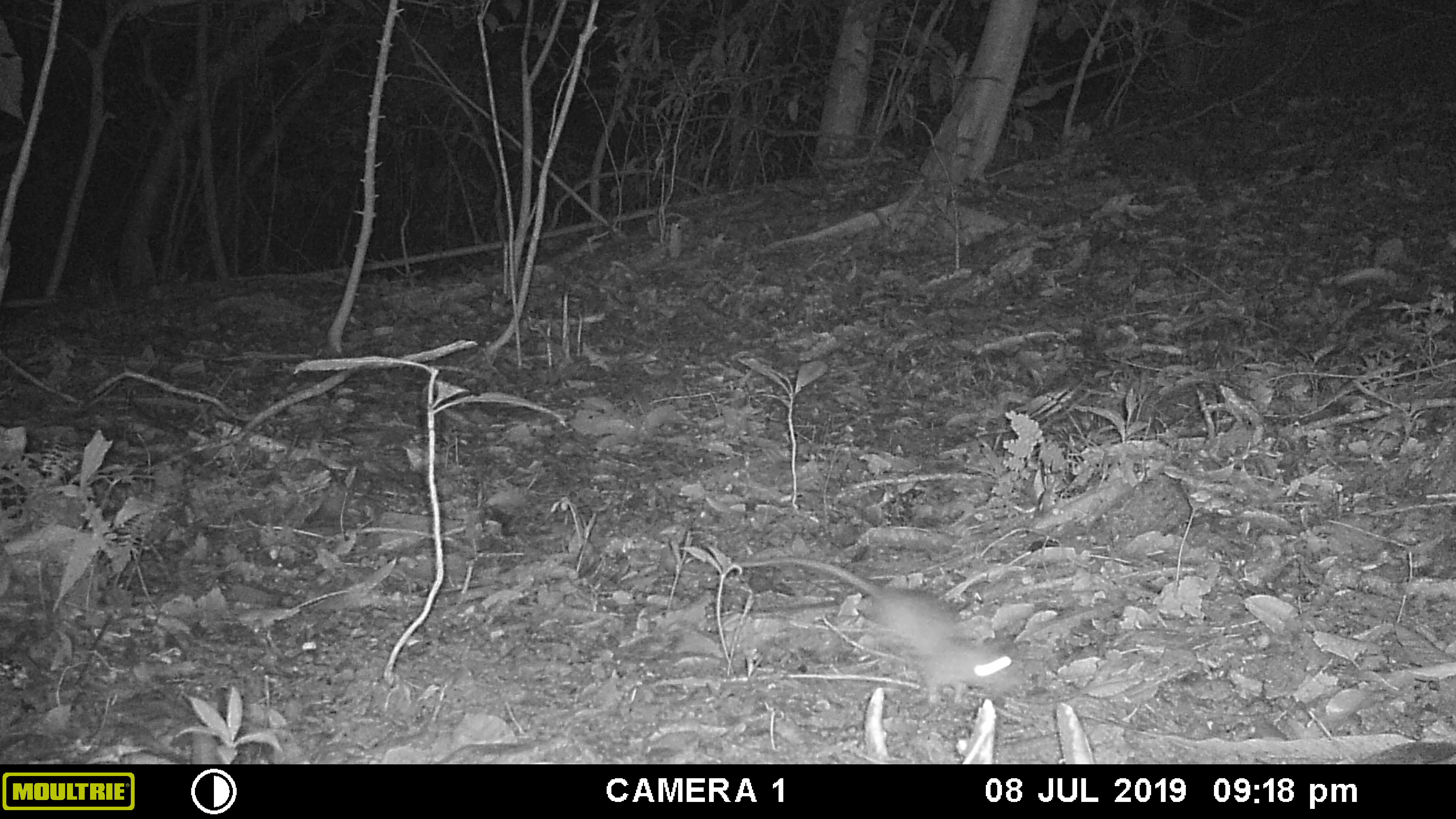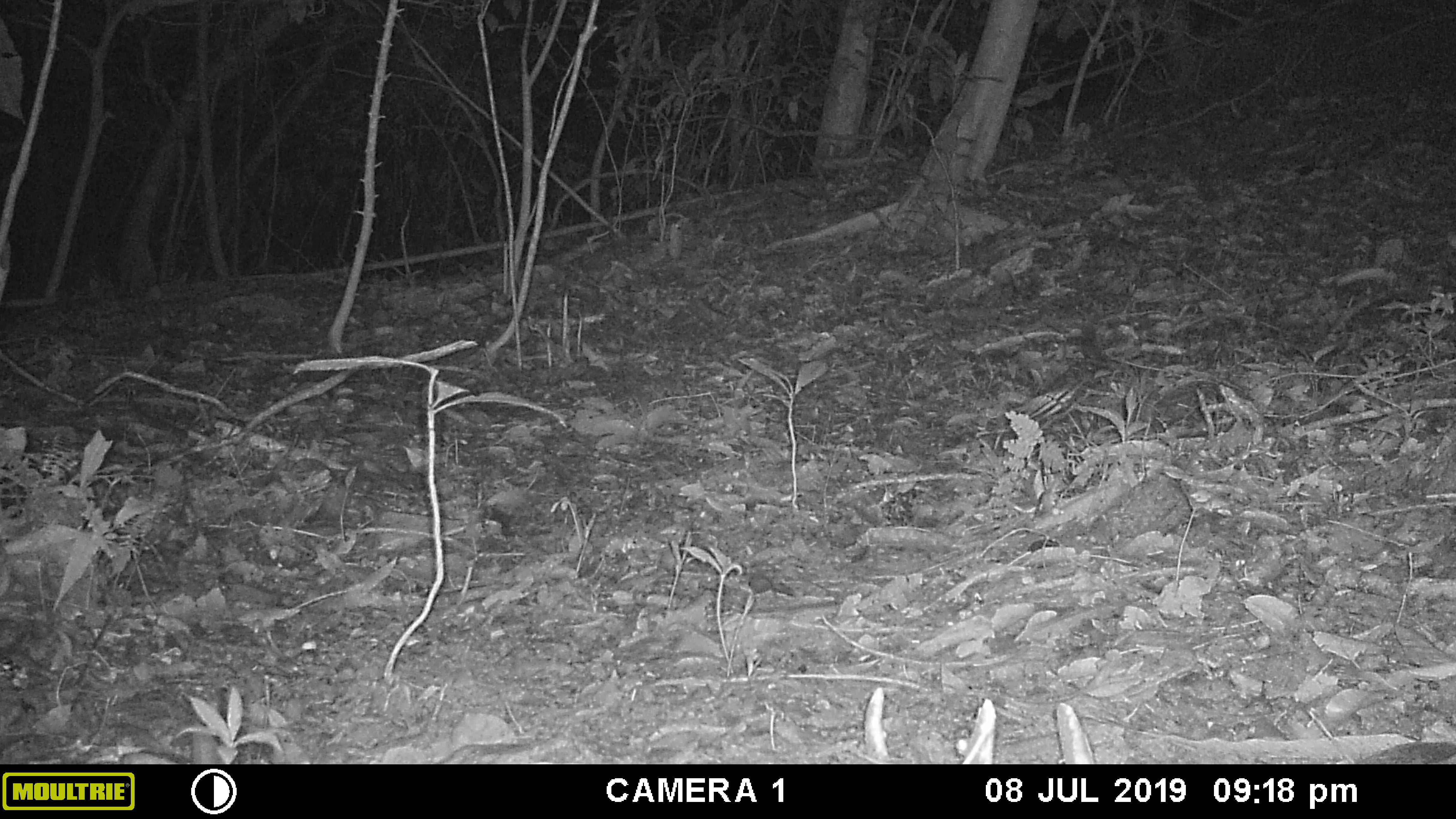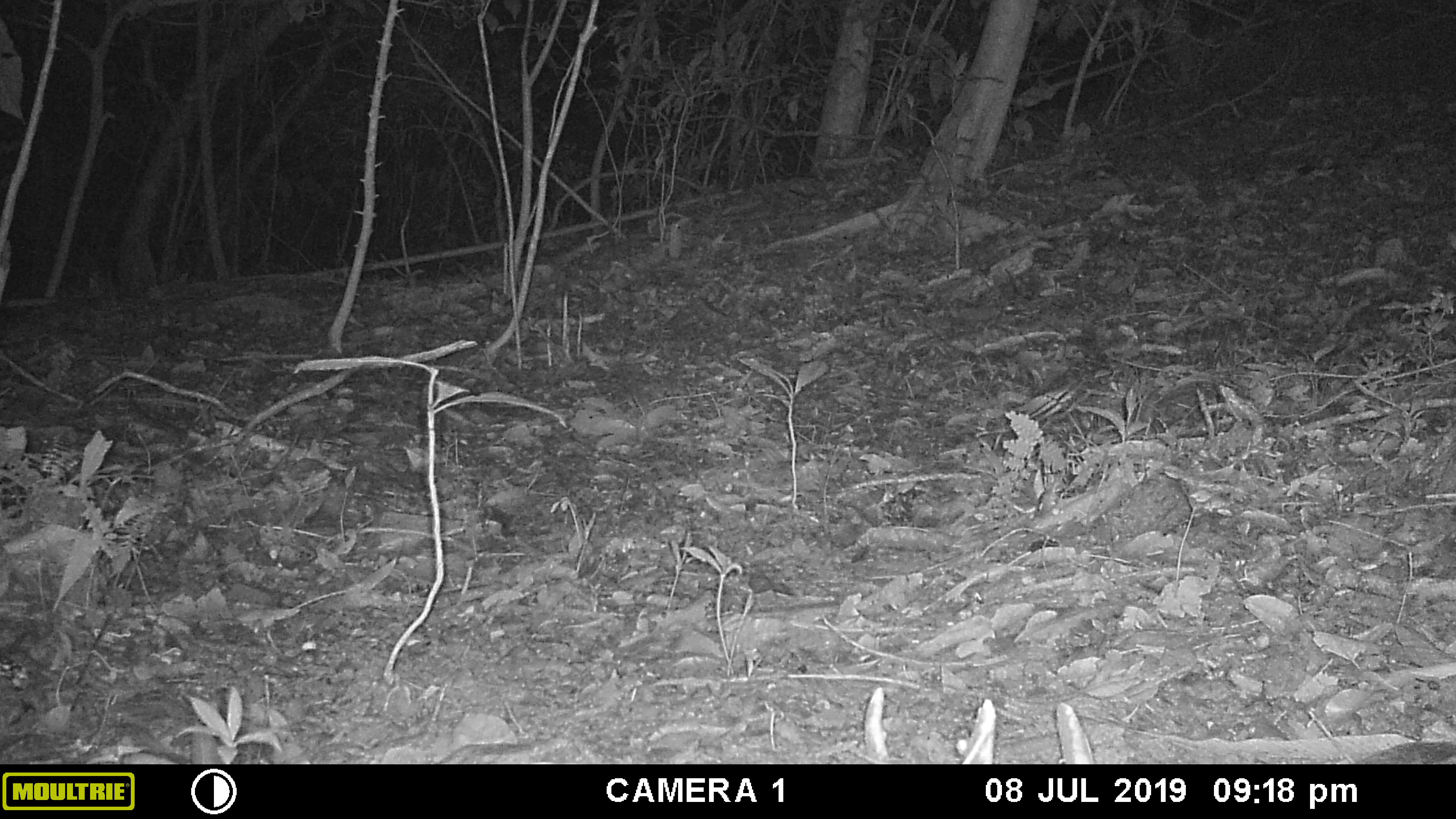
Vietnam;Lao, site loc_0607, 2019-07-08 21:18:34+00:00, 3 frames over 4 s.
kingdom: Animalia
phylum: Chordata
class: Mammalia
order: Rodentia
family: Muridae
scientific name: Muridae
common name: old-world mice and rats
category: unidentified murid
Unidentified murid (old-world mice and rats) (Muridae). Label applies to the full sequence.